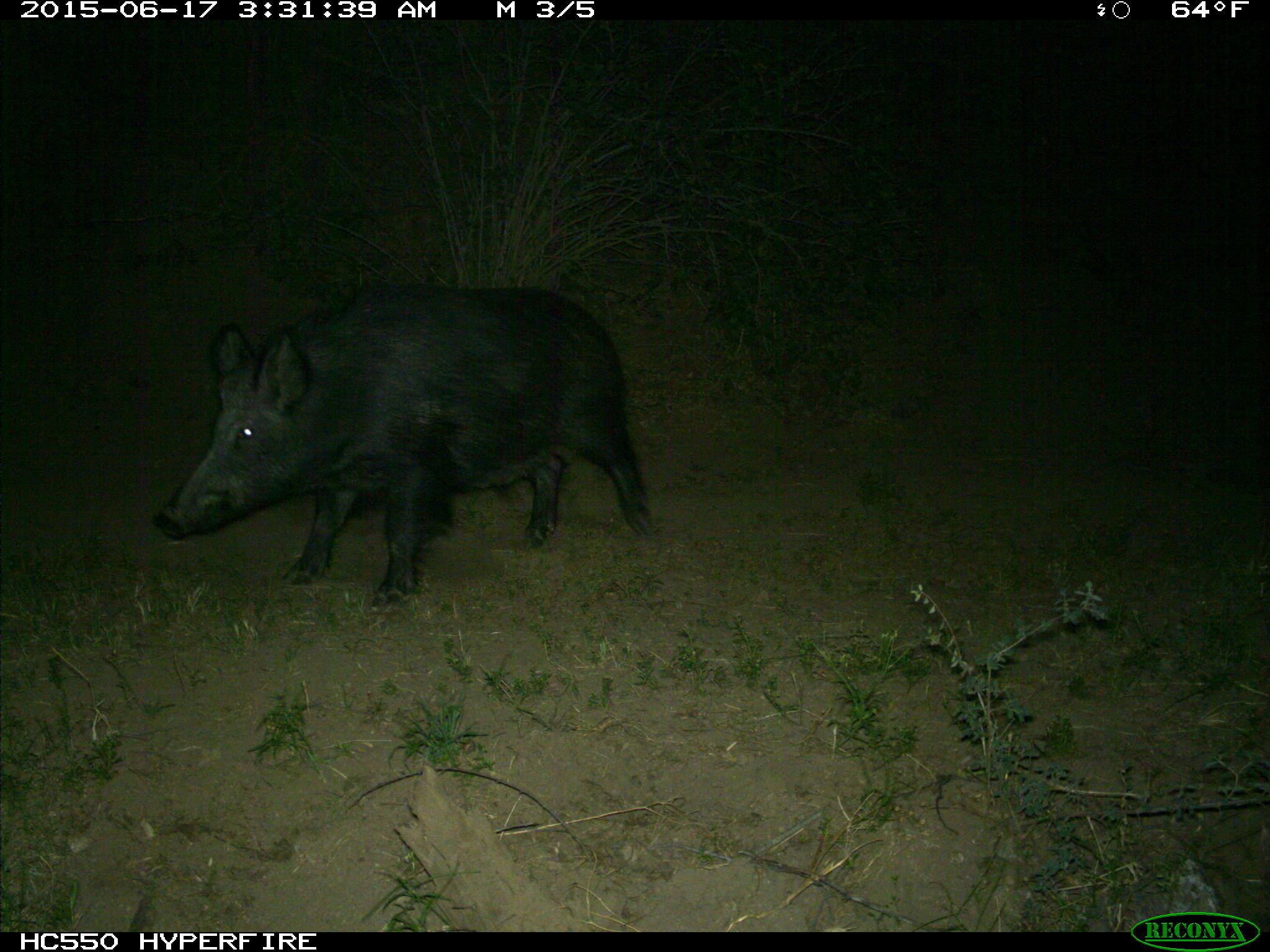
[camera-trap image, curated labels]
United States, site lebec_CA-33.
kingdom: Animalia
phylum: Chordata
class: Mammalia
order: Artiodactyla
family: Suidae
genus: Sus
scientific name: Sus scrofa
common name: wild boar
Sus scrofa (wild boar).